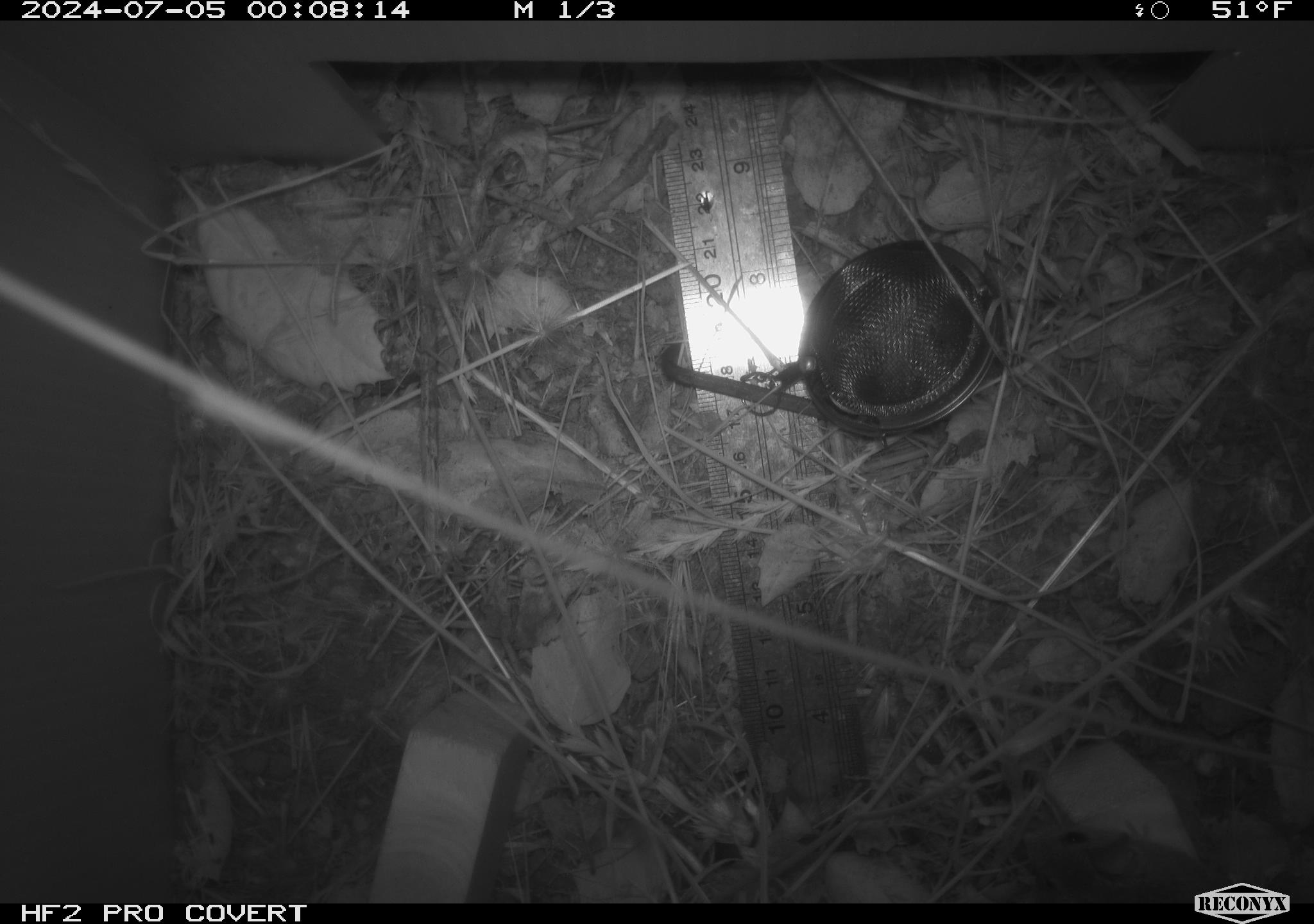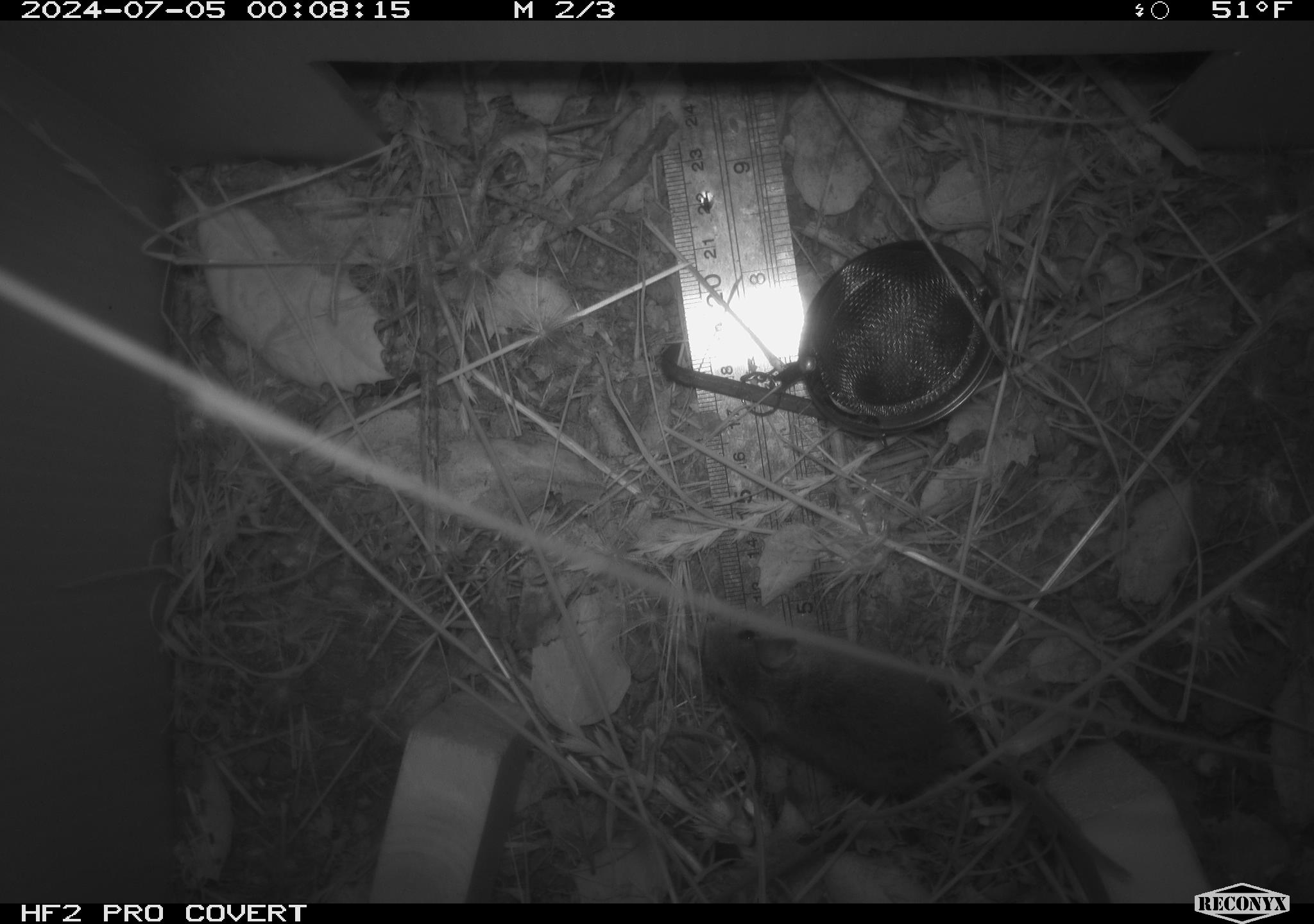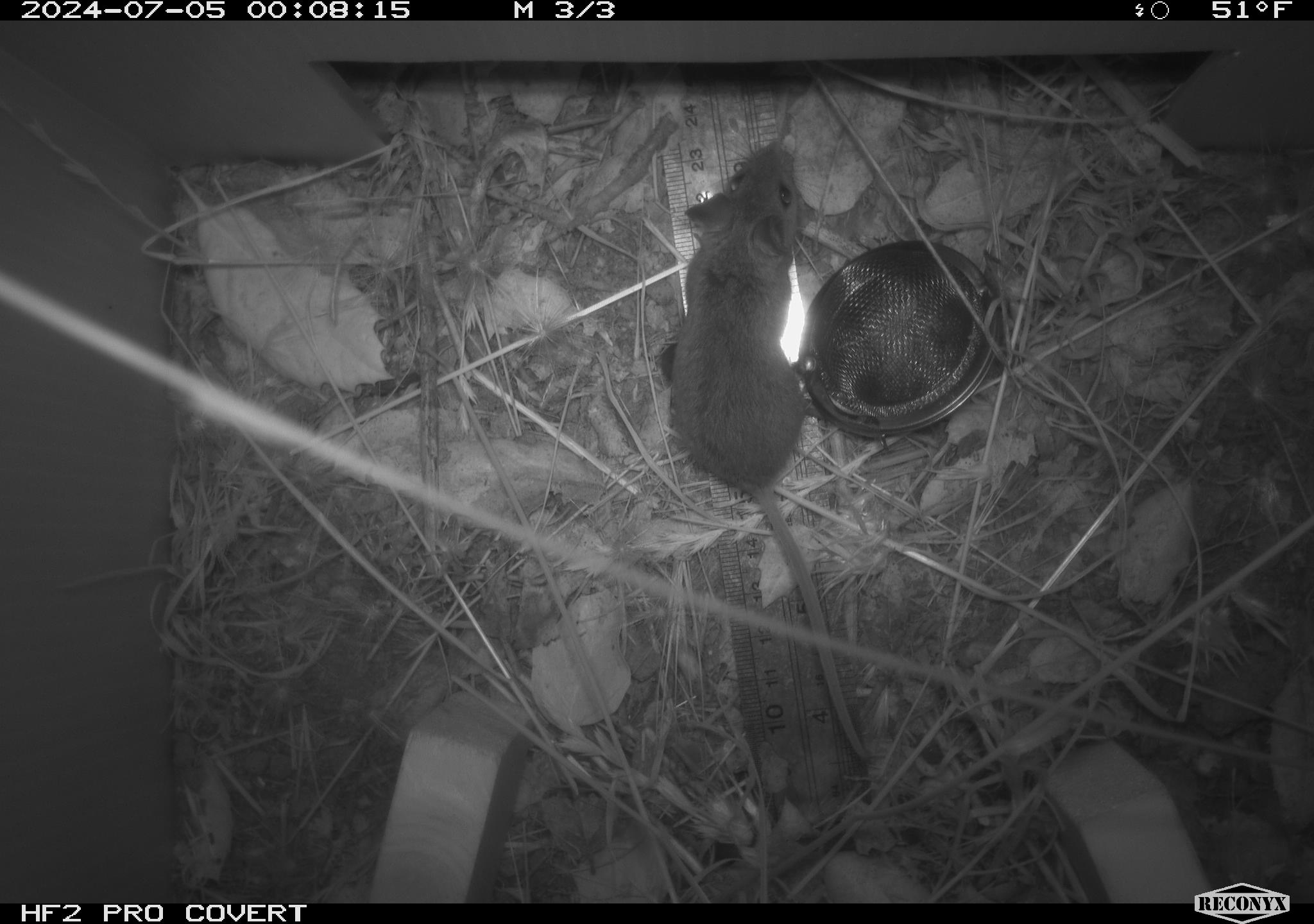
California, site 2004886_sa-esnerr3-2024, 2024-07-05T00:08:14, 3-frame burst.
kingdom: Animalia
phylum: Chordata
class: Mammalia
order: Rodentia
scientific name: Rodentia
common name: rodent